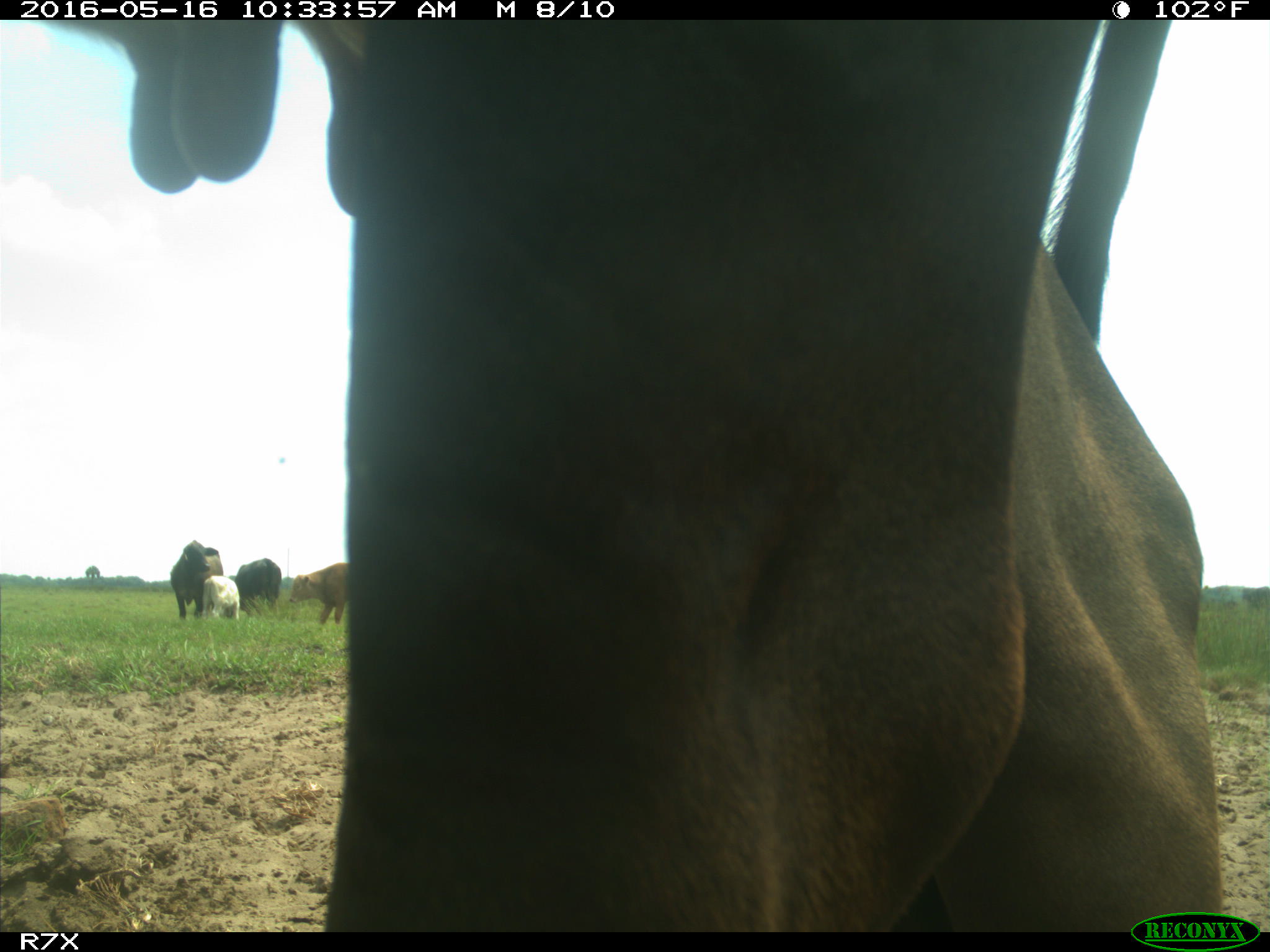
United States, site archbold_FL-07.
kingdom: Animalia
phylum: Chordata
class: Mammalia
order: Artiodactyla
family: Bovidae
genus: Bos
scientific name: Bos taurus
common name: domestic cow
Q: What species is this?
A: Bos taurus (domestic cow).